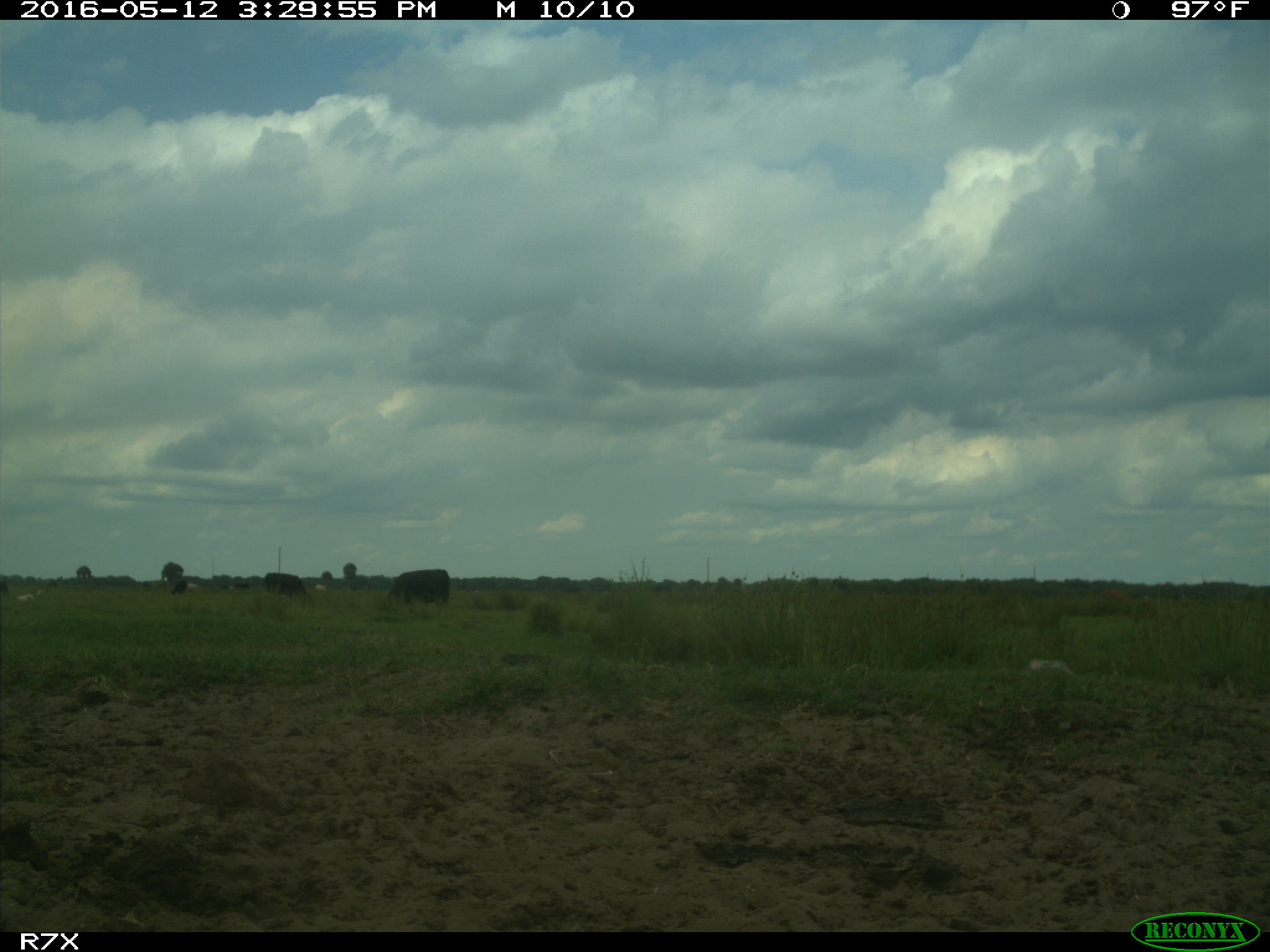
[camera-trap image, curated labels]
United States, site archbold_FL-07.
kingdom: Animalia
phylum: Chordata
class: Mammalia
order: Artiodactyla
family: Bovidae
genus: Bos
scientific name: Bos taurus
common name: domestic cow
Bos taurus (domestic cow).